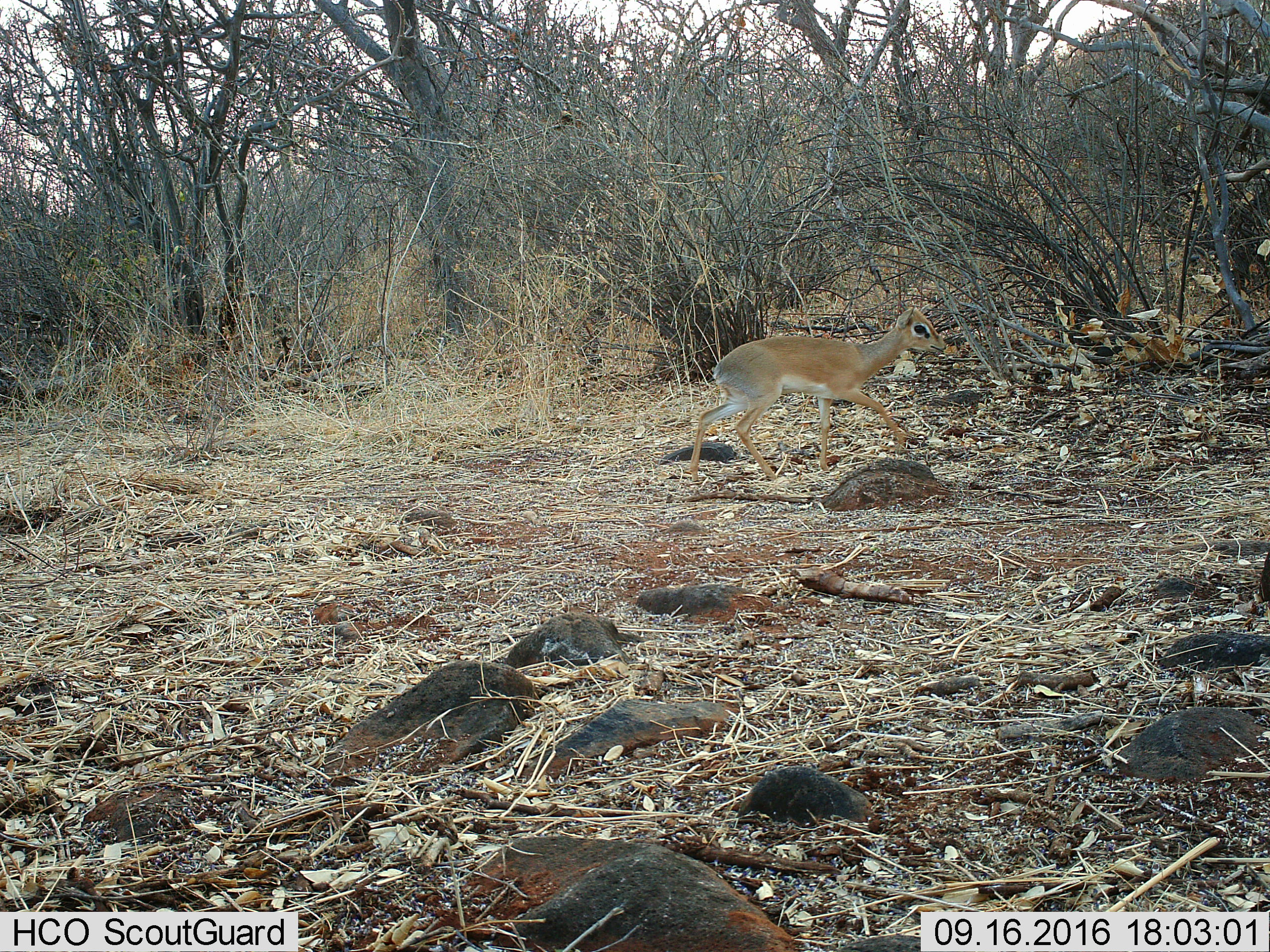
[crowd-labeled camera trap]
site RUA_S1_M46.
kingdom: Animalia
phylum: Chordata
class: Mammalia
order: Artiodactyla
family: Bovidae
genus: Madoqua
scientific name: Madoqua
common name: dik-dik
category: dikdik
Dikdik (dik-dik) (Madoqua), count 1. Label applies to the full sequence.